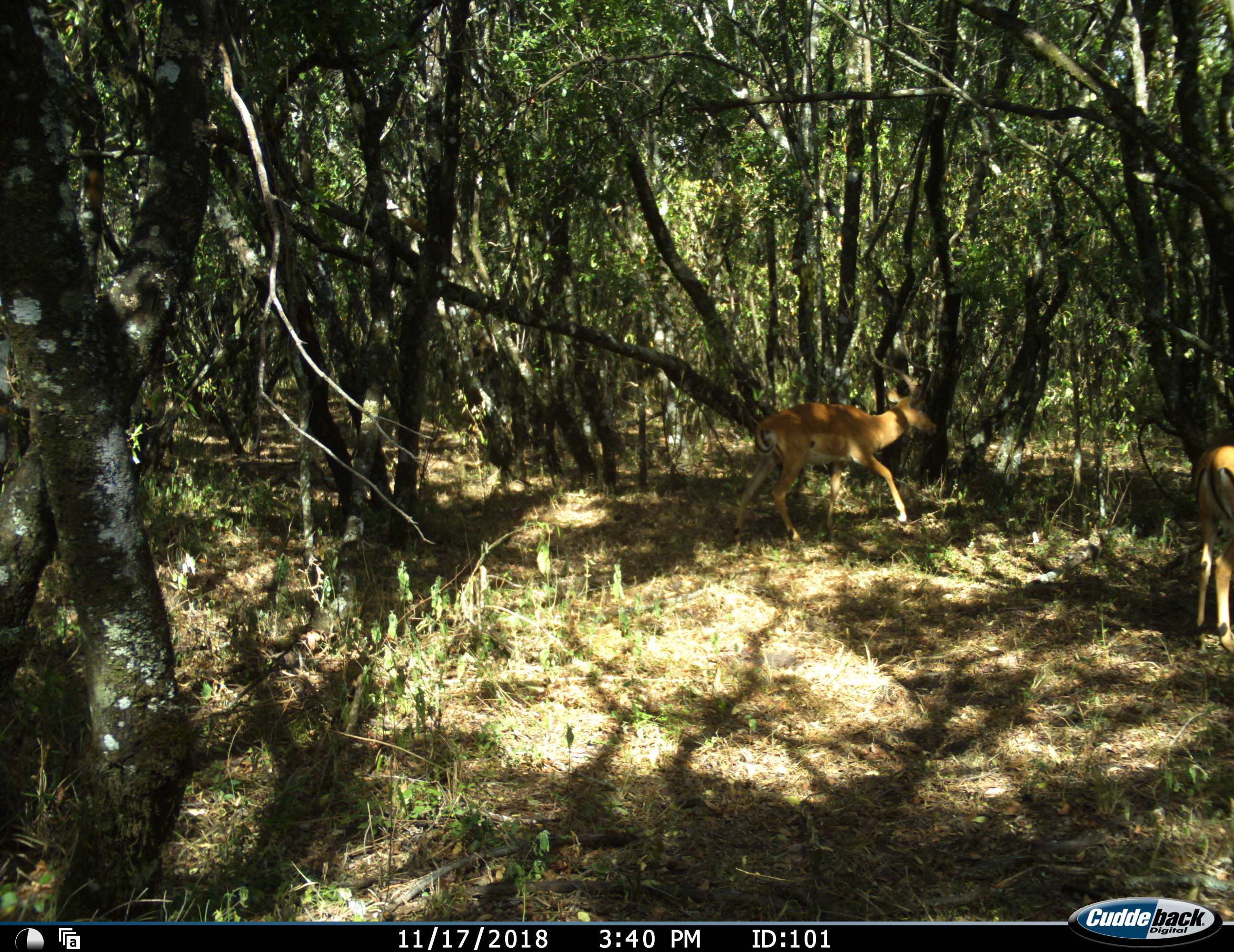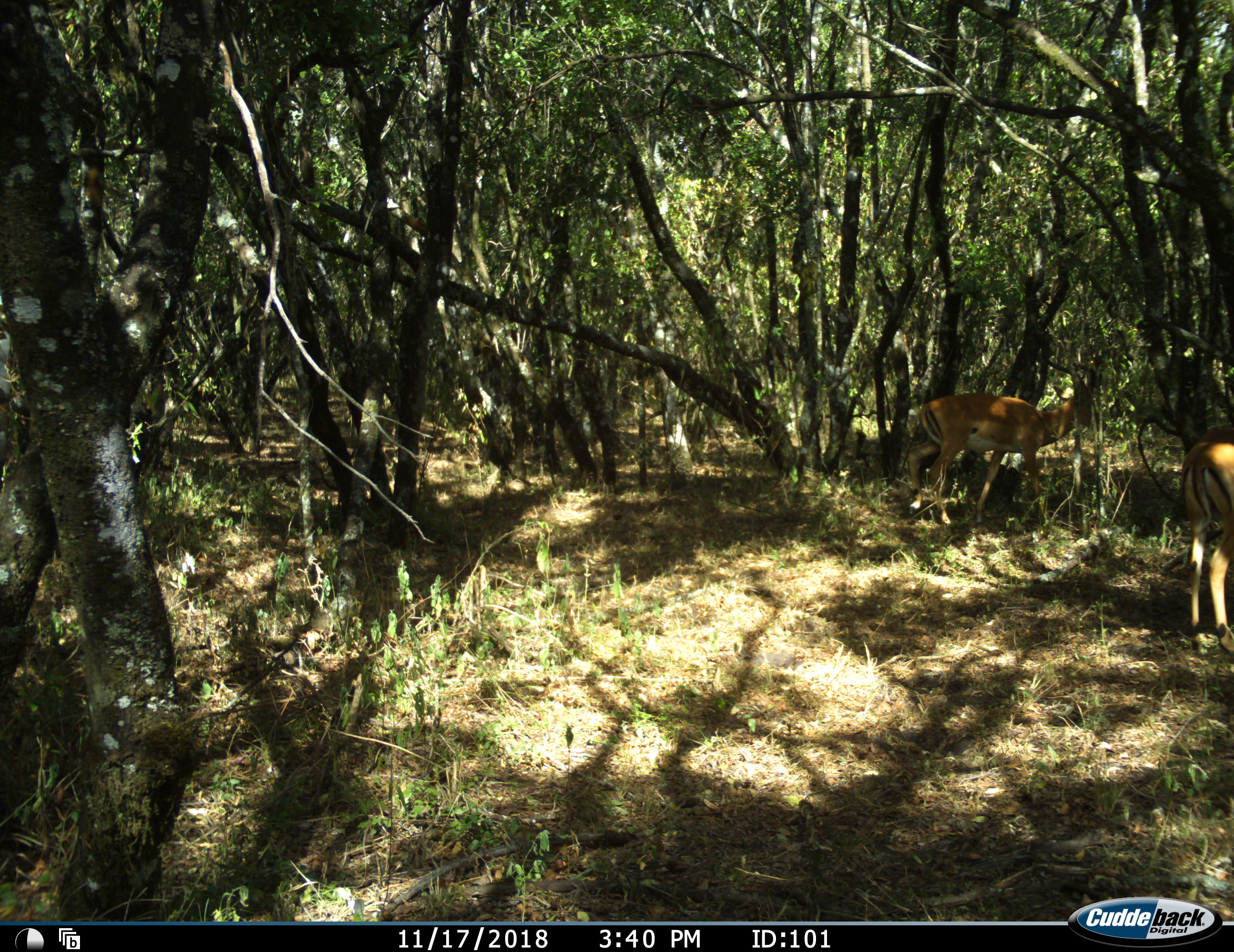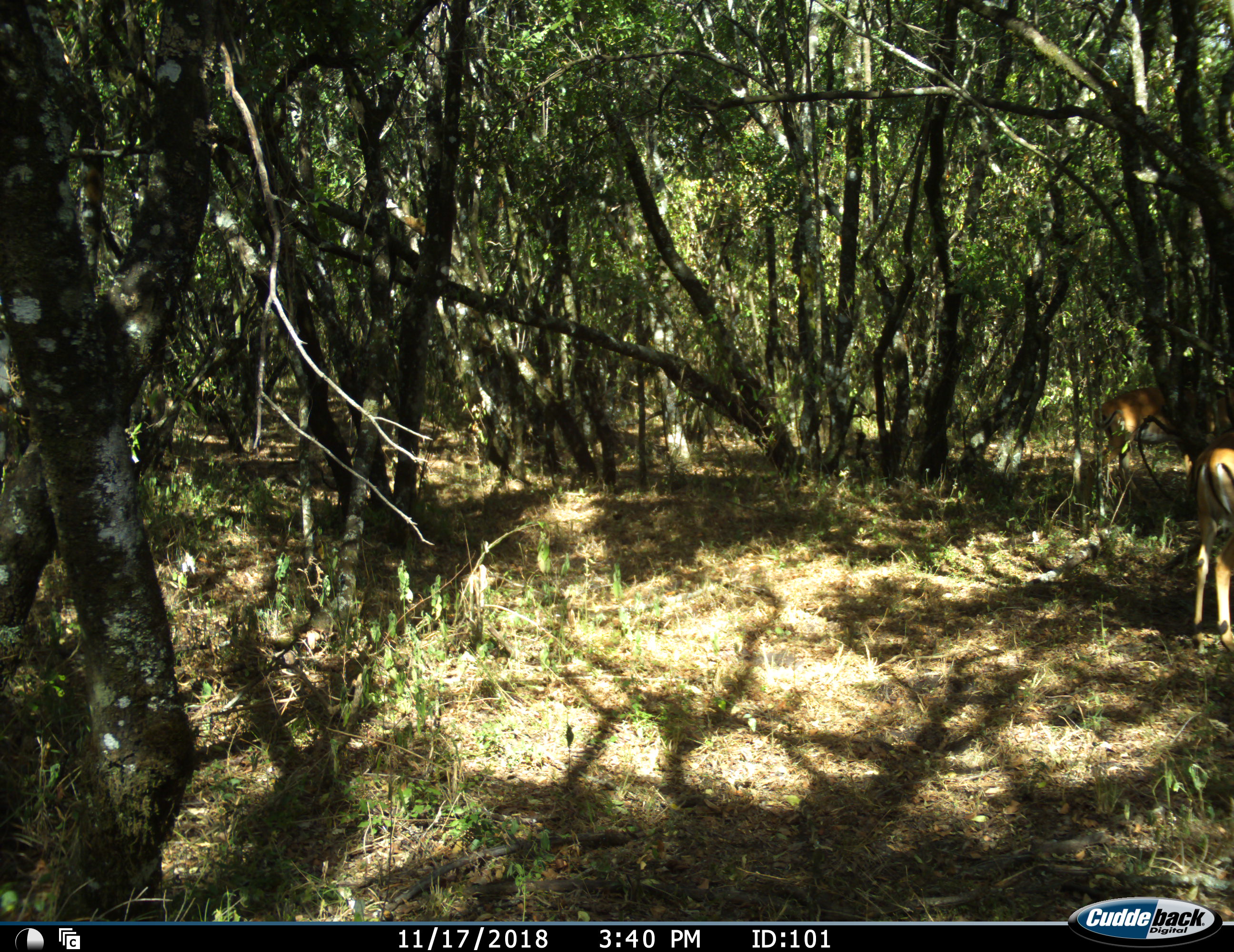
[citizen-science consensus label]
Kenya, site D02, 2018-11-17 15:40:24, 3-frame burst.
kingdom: Animalia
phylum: Chordata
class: Mammalia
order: Artiodactyla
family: Bovidae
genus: Aepyceros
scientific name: Aepyceros melampus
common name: impala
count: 2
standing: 40%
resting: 0%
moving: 100%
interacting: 0%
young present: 0%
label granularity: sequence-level